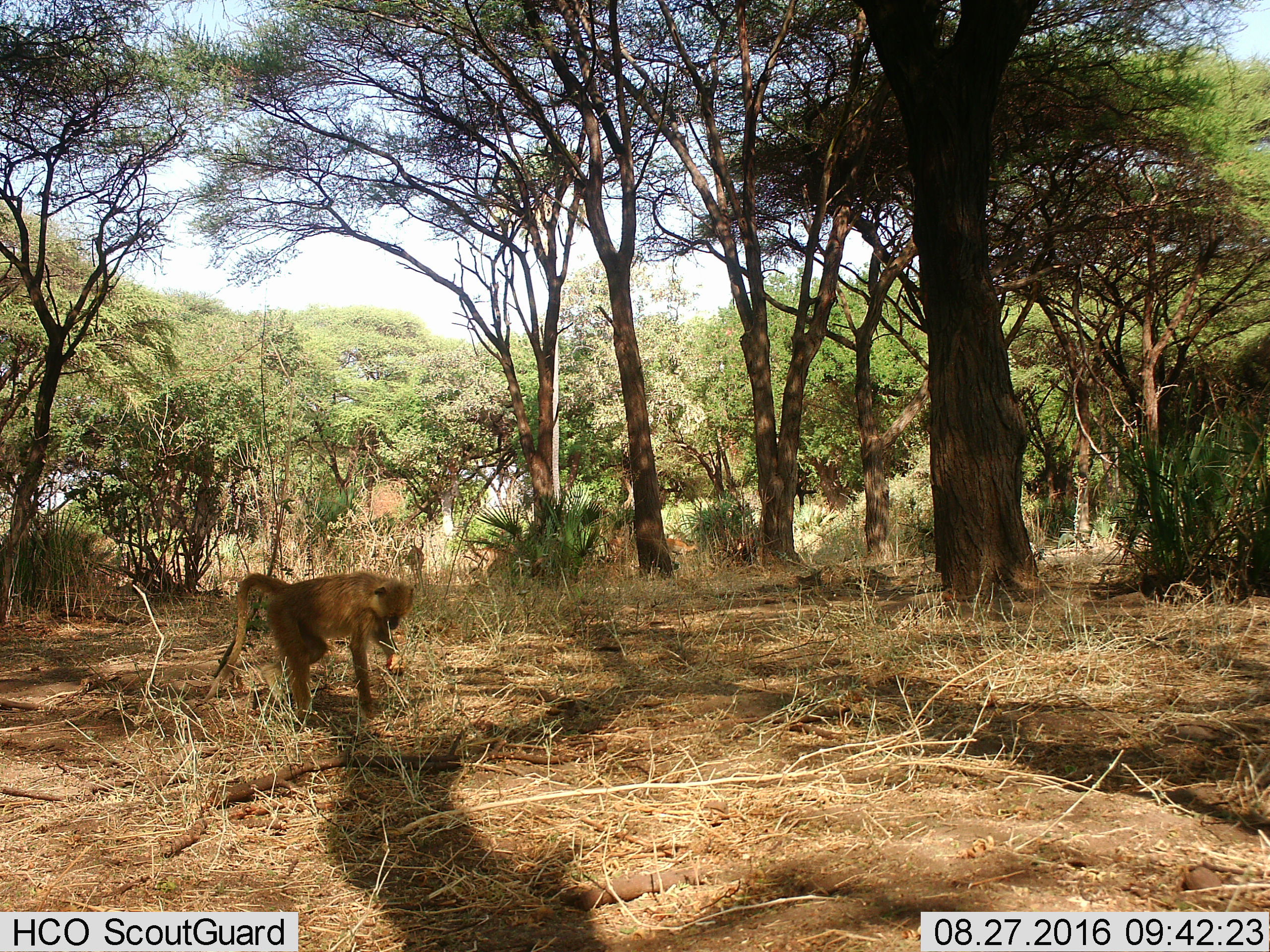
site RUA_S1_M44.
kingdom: Animalia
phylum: Chordata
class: Mammalia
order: Primates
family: Cercopithecidae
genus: Papio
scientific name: Papio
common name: baboon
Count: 1.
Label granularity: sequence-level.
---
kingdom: Animalia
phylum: Chordata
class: Mammalia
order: Artiodactyla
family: Bovidae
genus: Aepyceros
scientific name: Aepyceros melampus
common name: impala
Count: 2.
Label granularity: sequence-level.